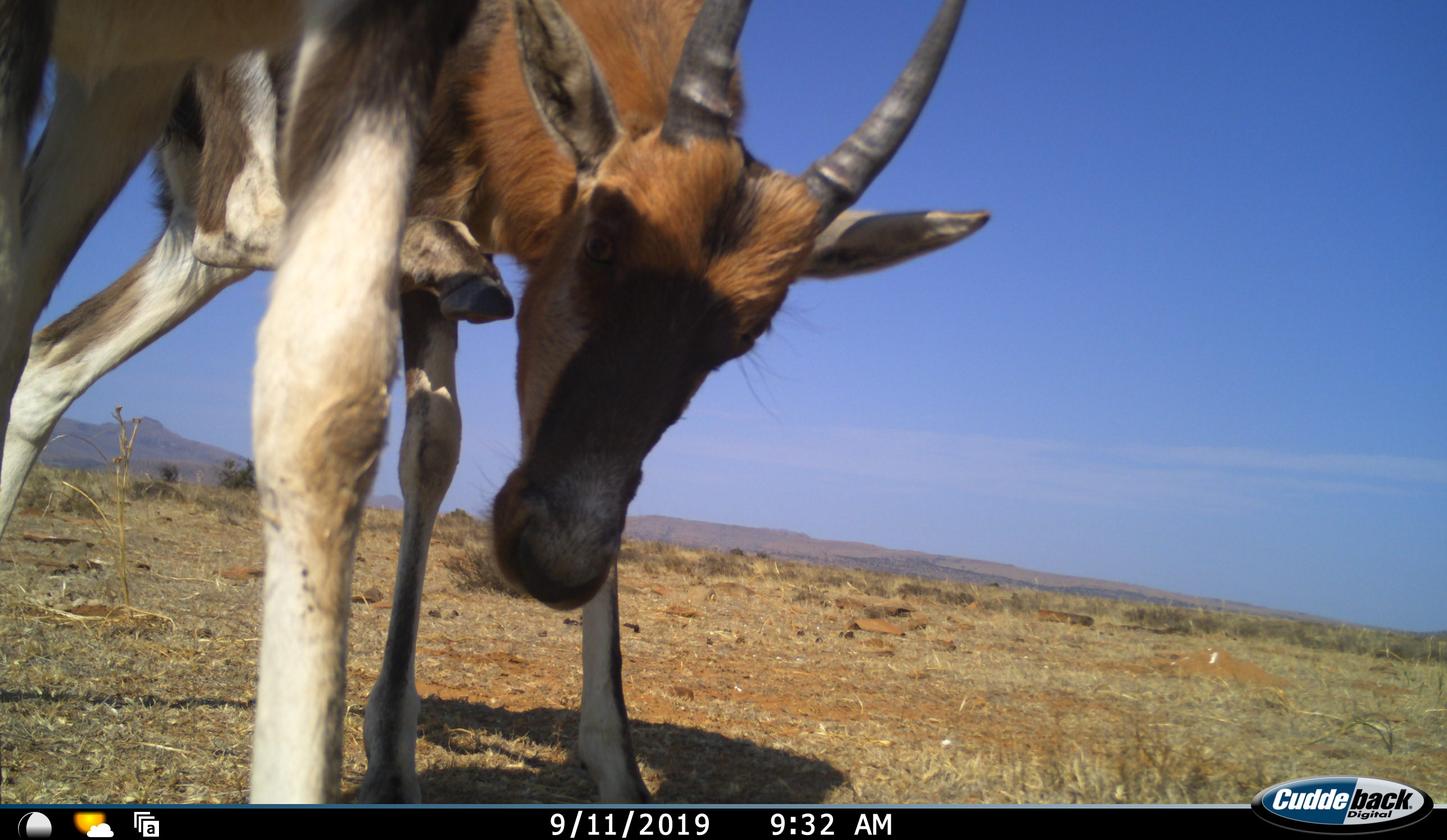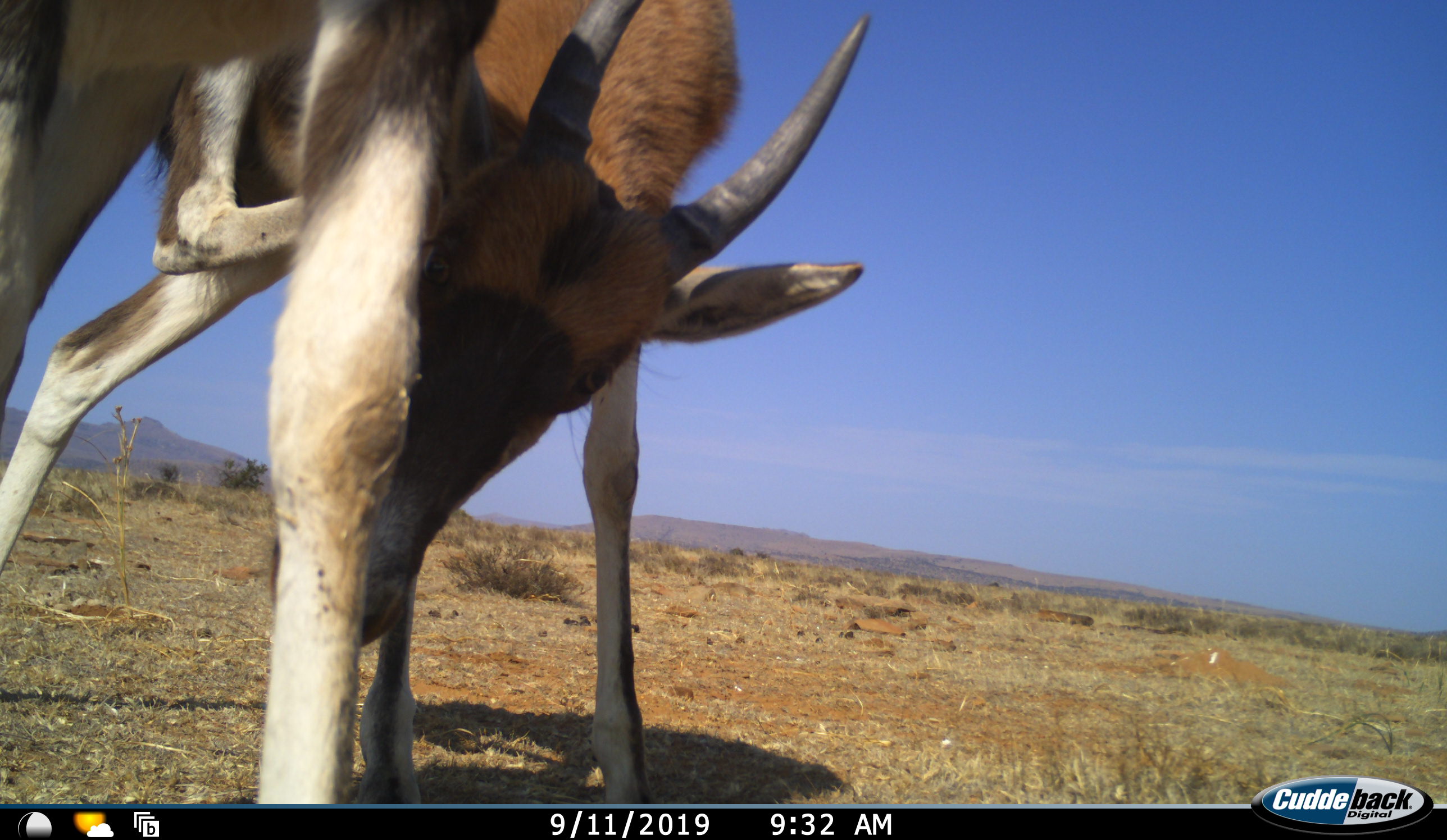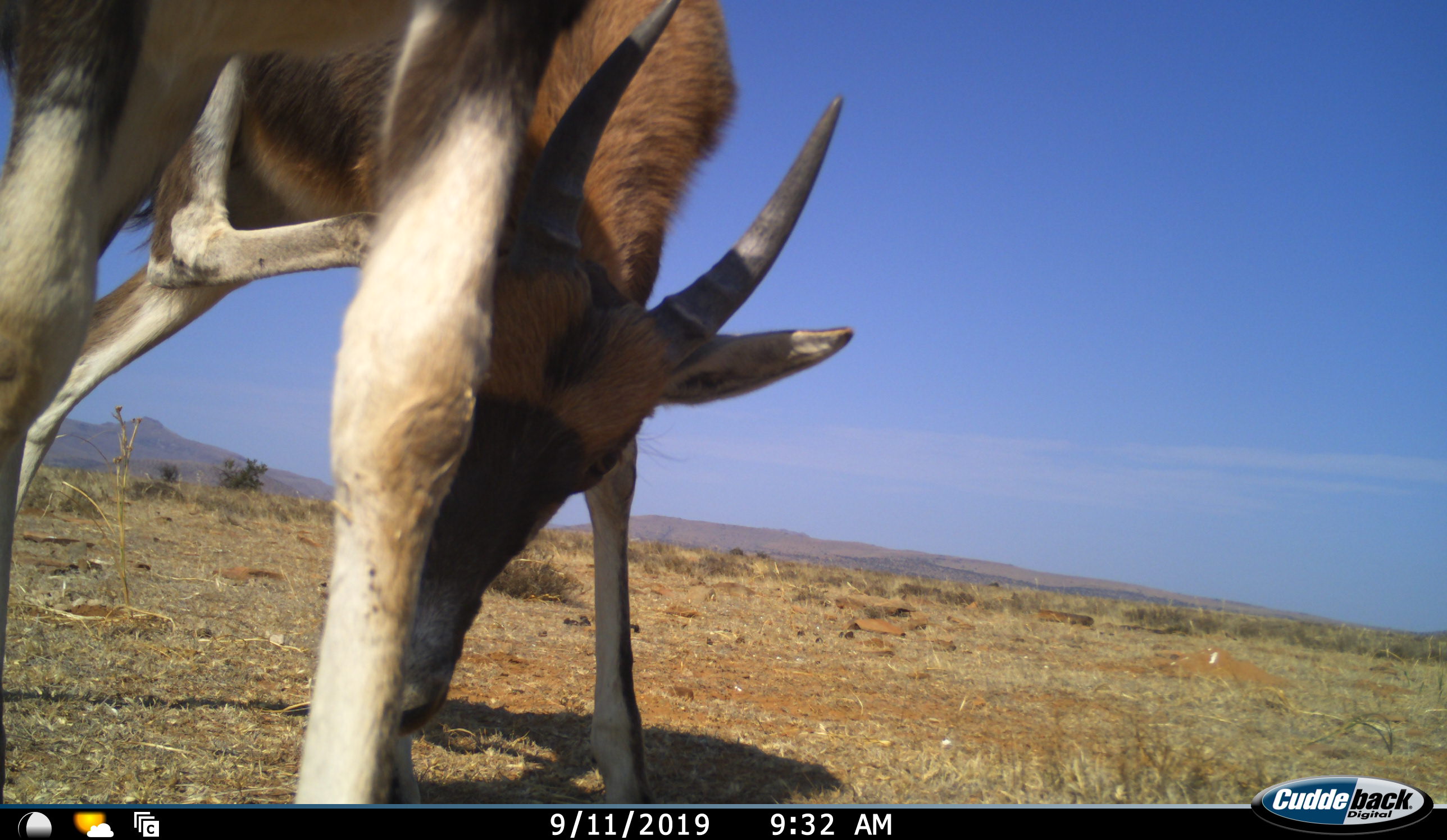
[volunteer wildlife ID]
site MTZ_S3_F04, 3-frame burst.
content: unidentified animal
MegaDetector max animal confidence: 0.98